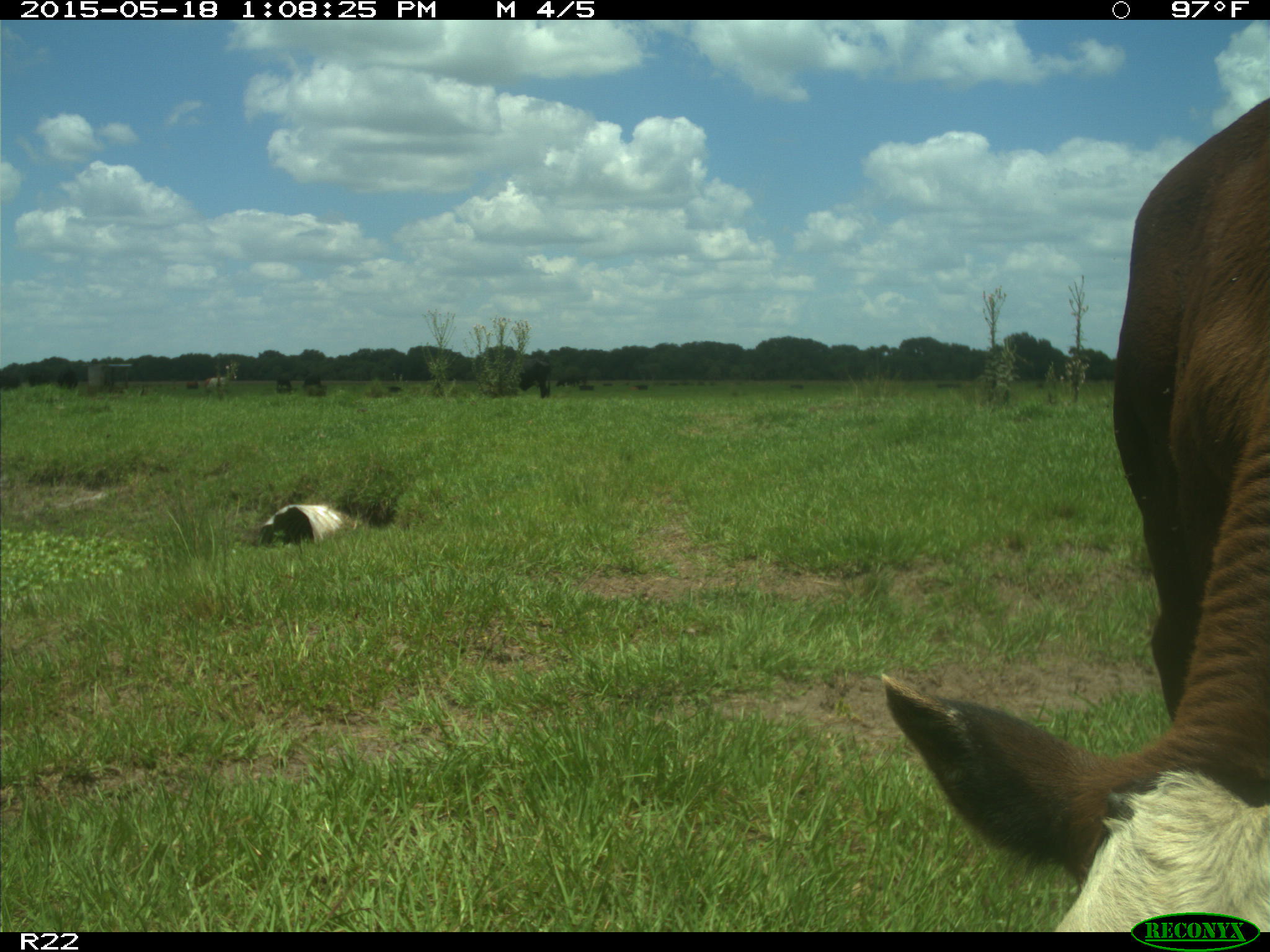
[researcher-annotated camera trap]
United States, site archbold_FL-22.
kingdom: Animalia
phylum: Chordata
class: Mammalia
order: Artiodactyla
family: Bovidae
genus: Bos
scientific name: Bos taurus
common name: domestic cow